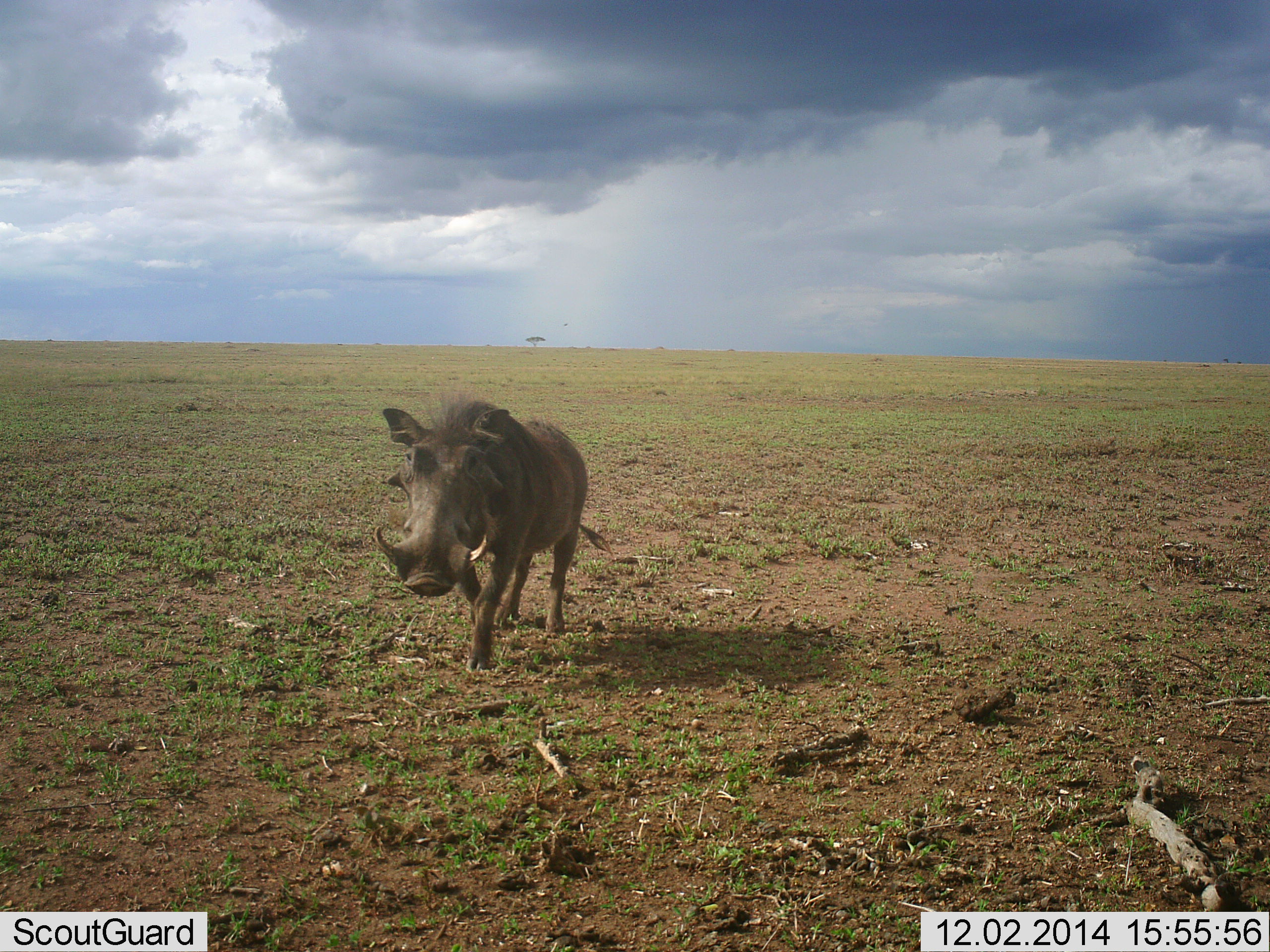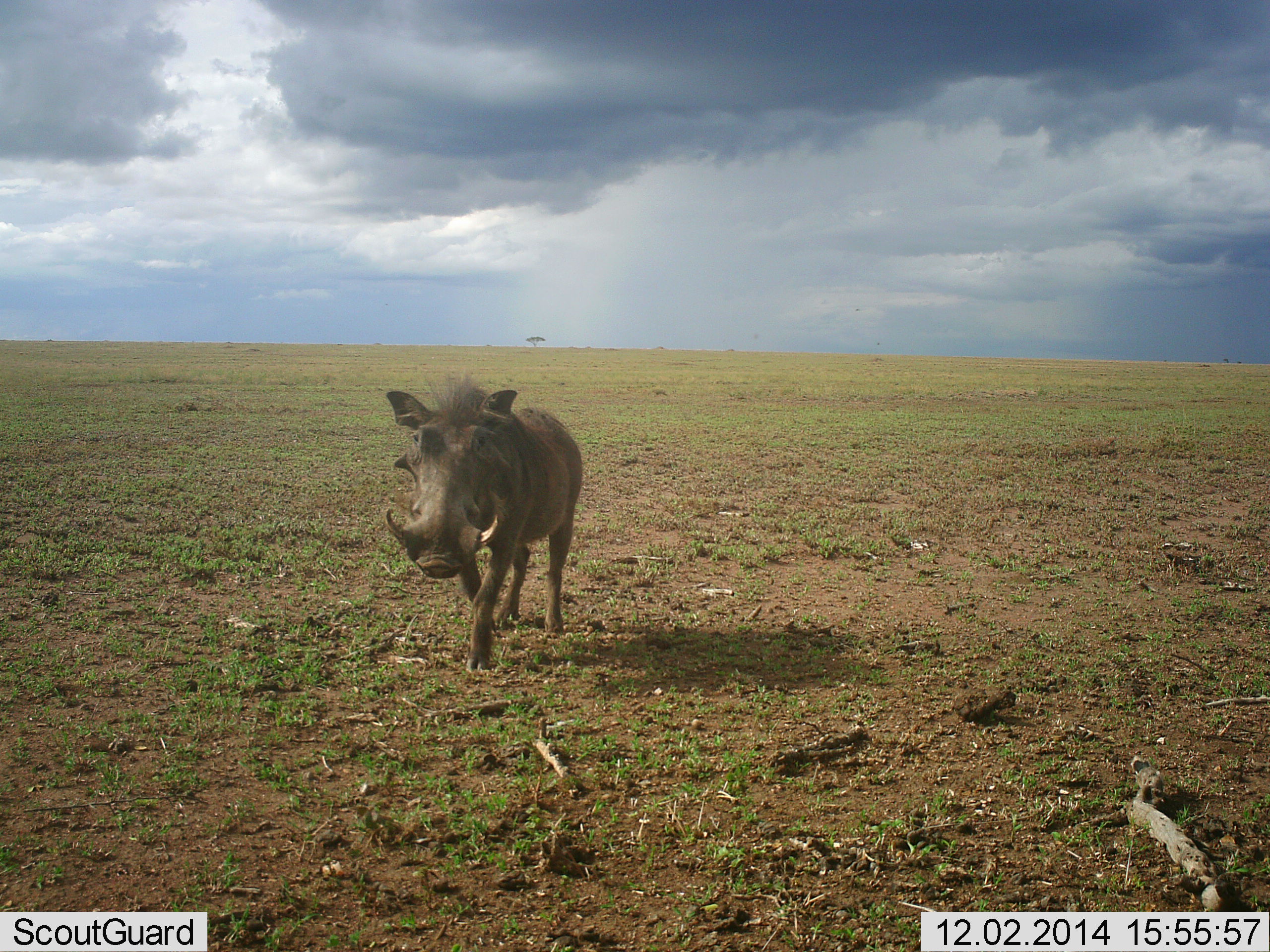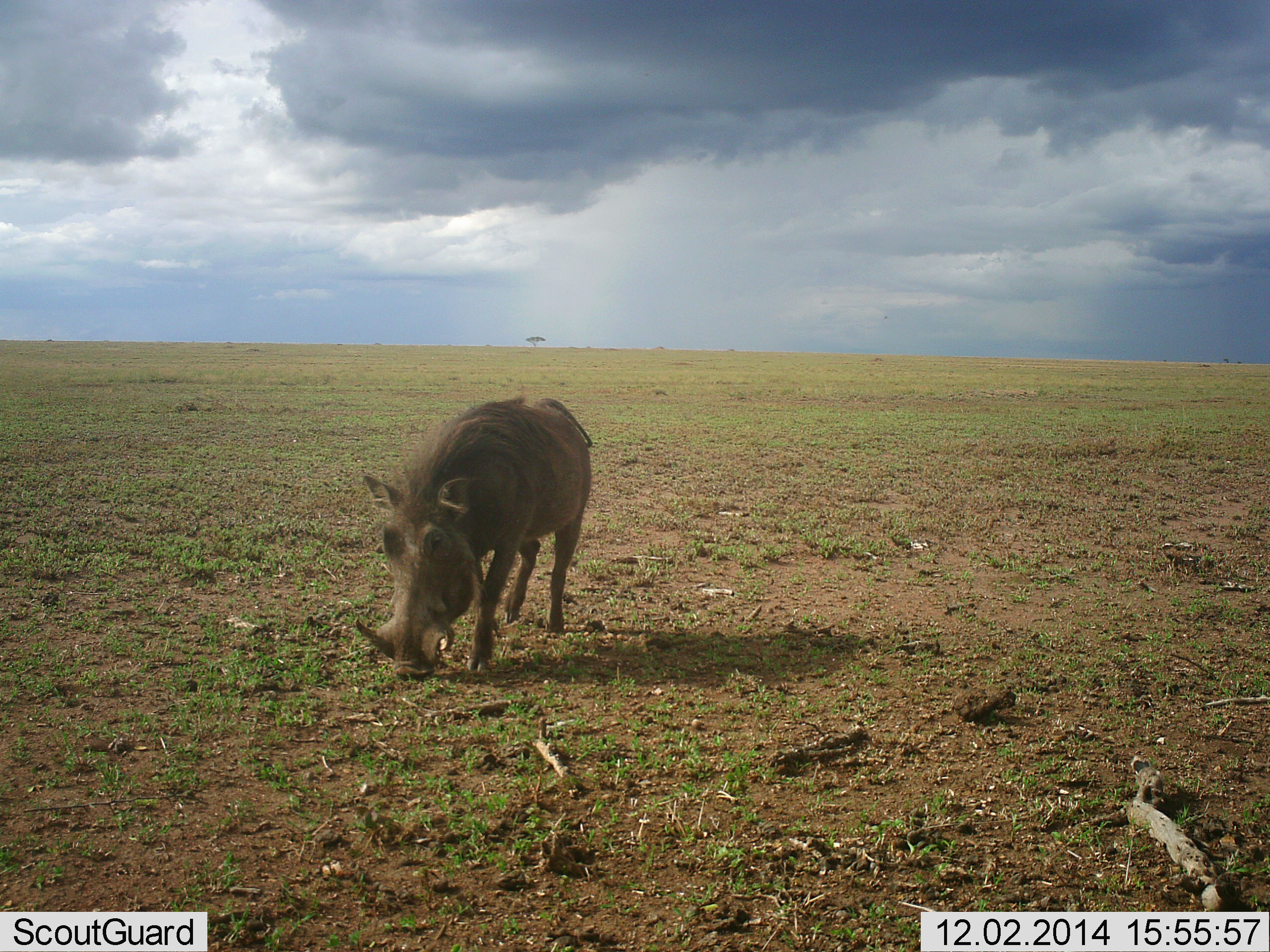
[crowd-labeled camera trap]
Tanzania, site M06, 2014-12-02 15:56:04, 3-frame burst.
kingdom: Animalia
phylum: Chordata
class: Mammalia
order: Artiodactyla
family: Suidae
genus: Phacochoerus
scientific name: Phacochoerus africanus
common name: warthog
Warthog (Phacochoerus africanus), count 1. Behavior (volunteer vote fractions): standing 30%, resting 0%, moving 60%, interacting 0%. Young present (vote fraction): 0%. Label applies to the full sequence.